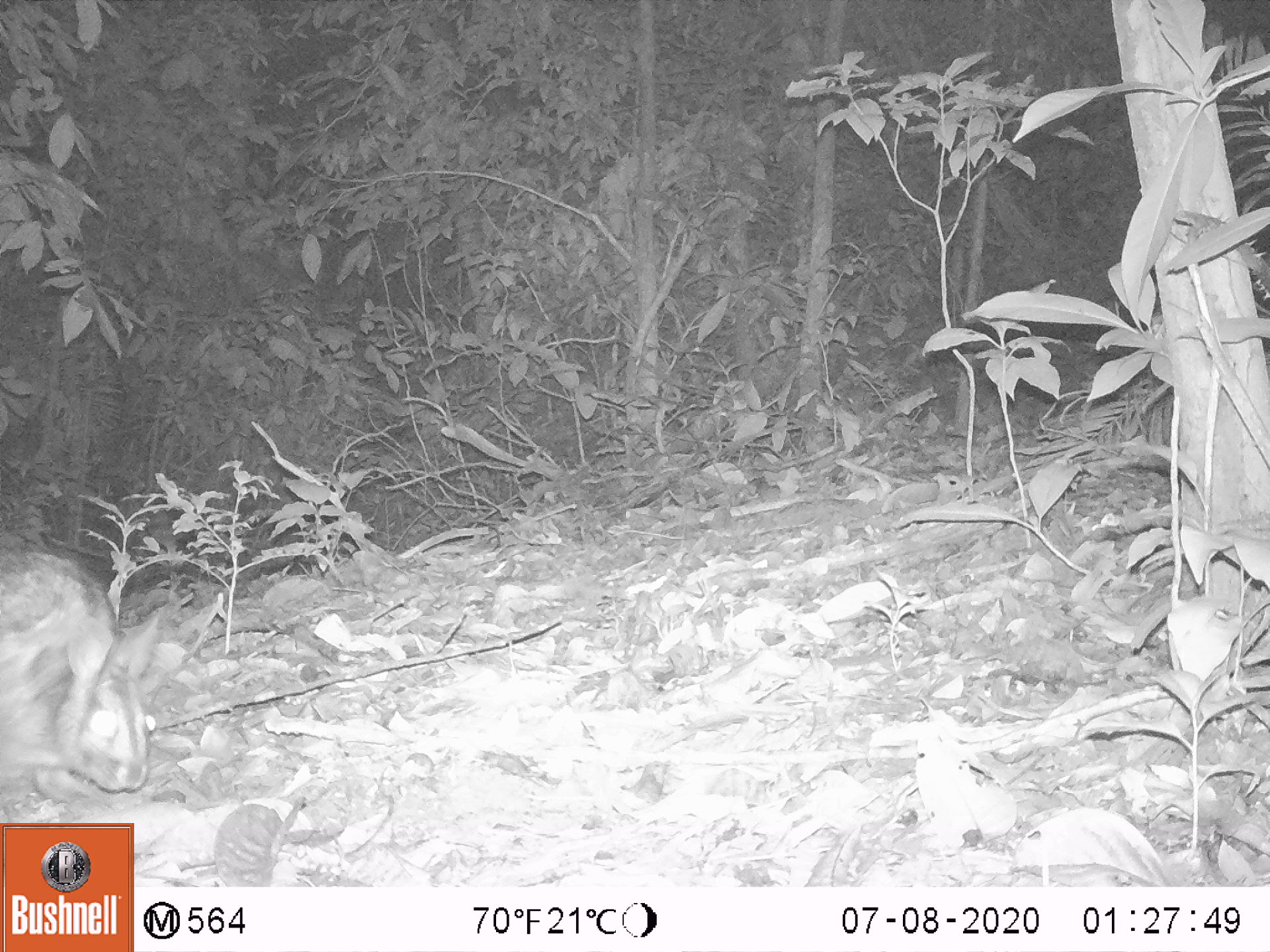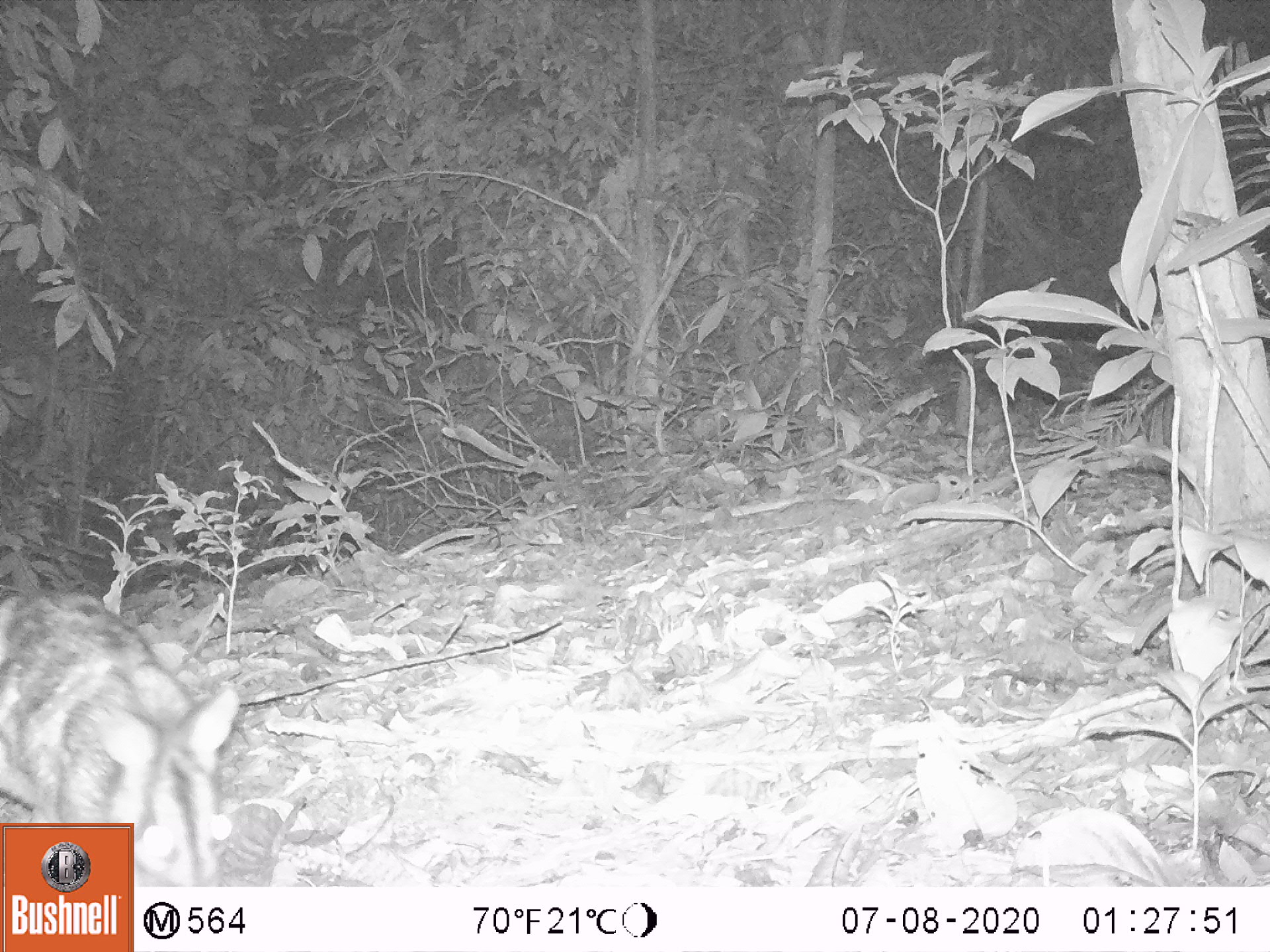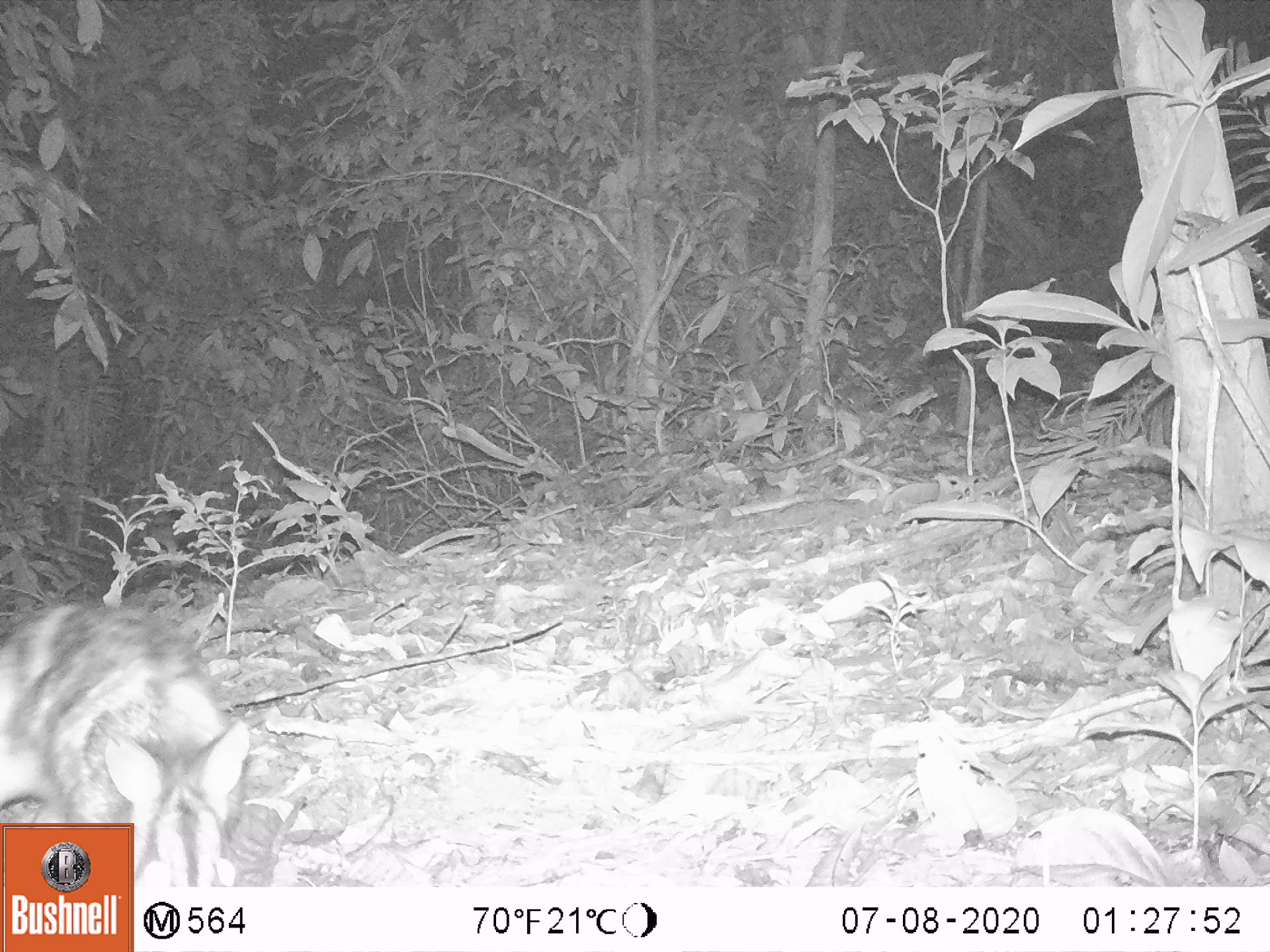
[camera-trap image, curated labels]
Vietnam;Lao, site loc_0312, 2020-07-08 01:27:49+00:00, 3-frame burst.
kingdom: Animalia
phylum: Chordata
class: Mammalia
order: Lagomorpha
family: Leporidae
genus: Nesolagus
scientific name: Nesolagus timminsi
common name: annamite striped rabbit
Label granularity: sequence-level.